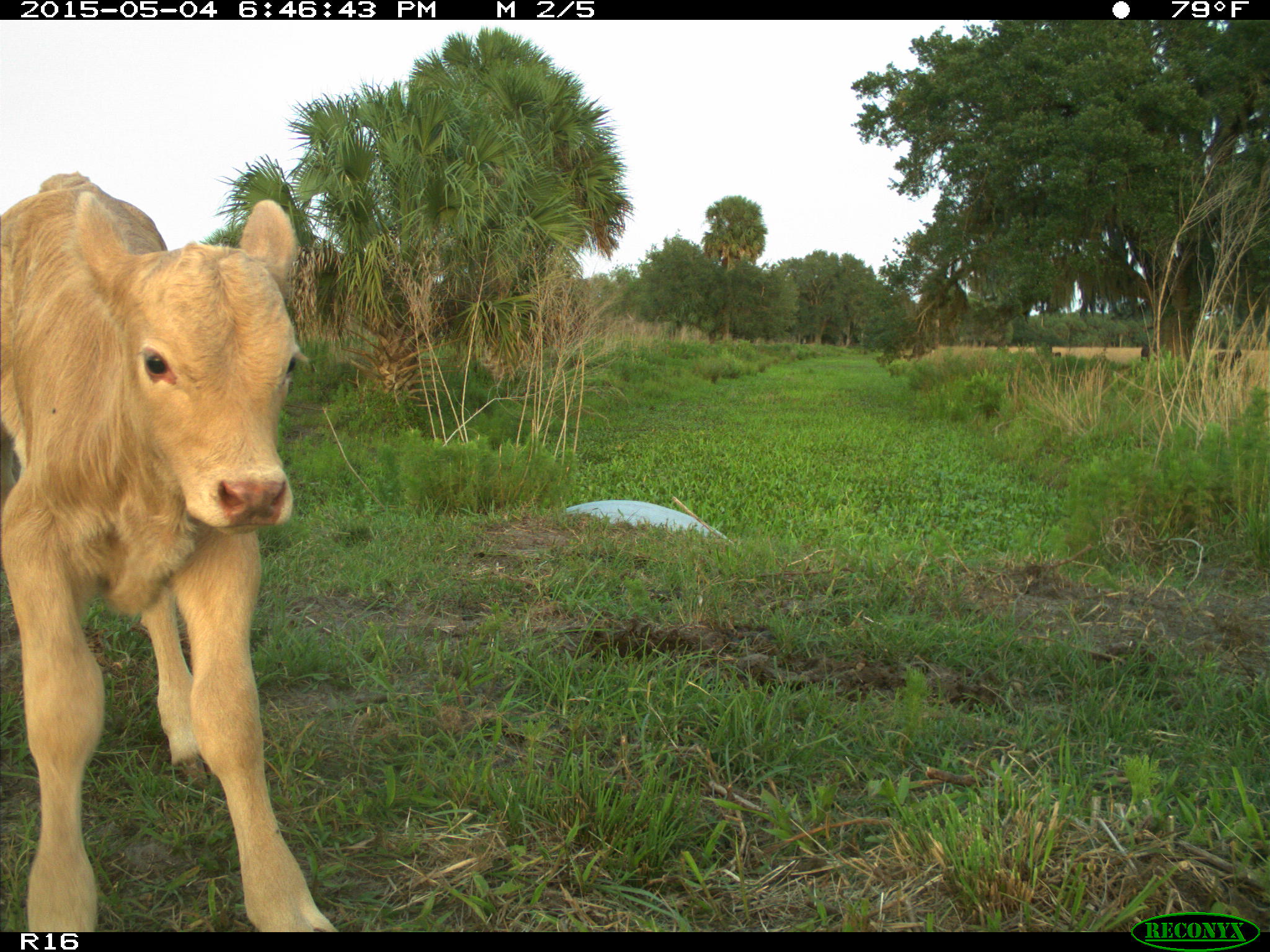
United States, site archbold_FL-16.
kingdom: Animalia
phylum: Chordata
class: Mammalia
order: Artiodactyla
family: Bovidae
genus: Bos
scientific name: Bos taurus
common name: domestic cow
Bos taurus (domestic cow).